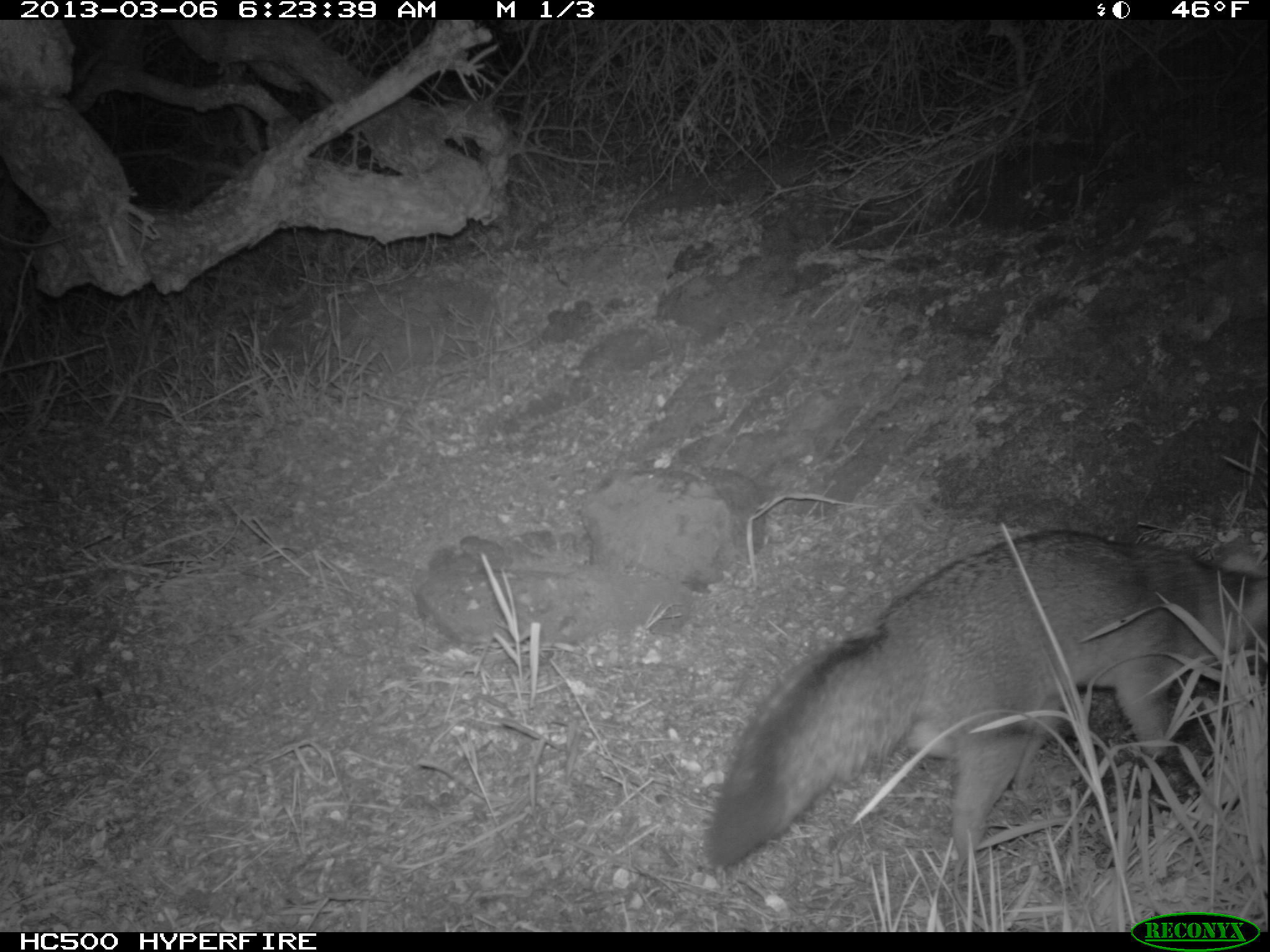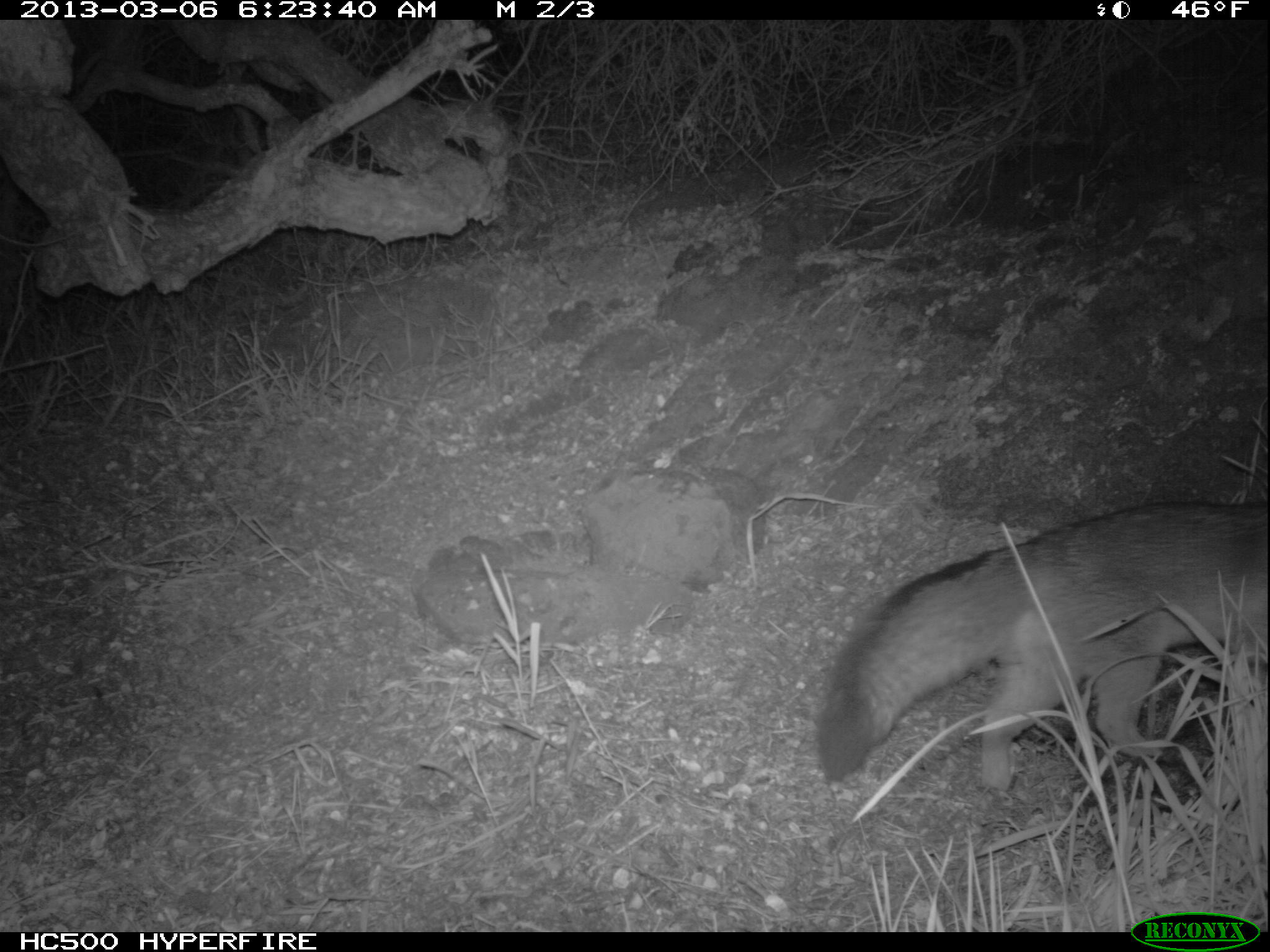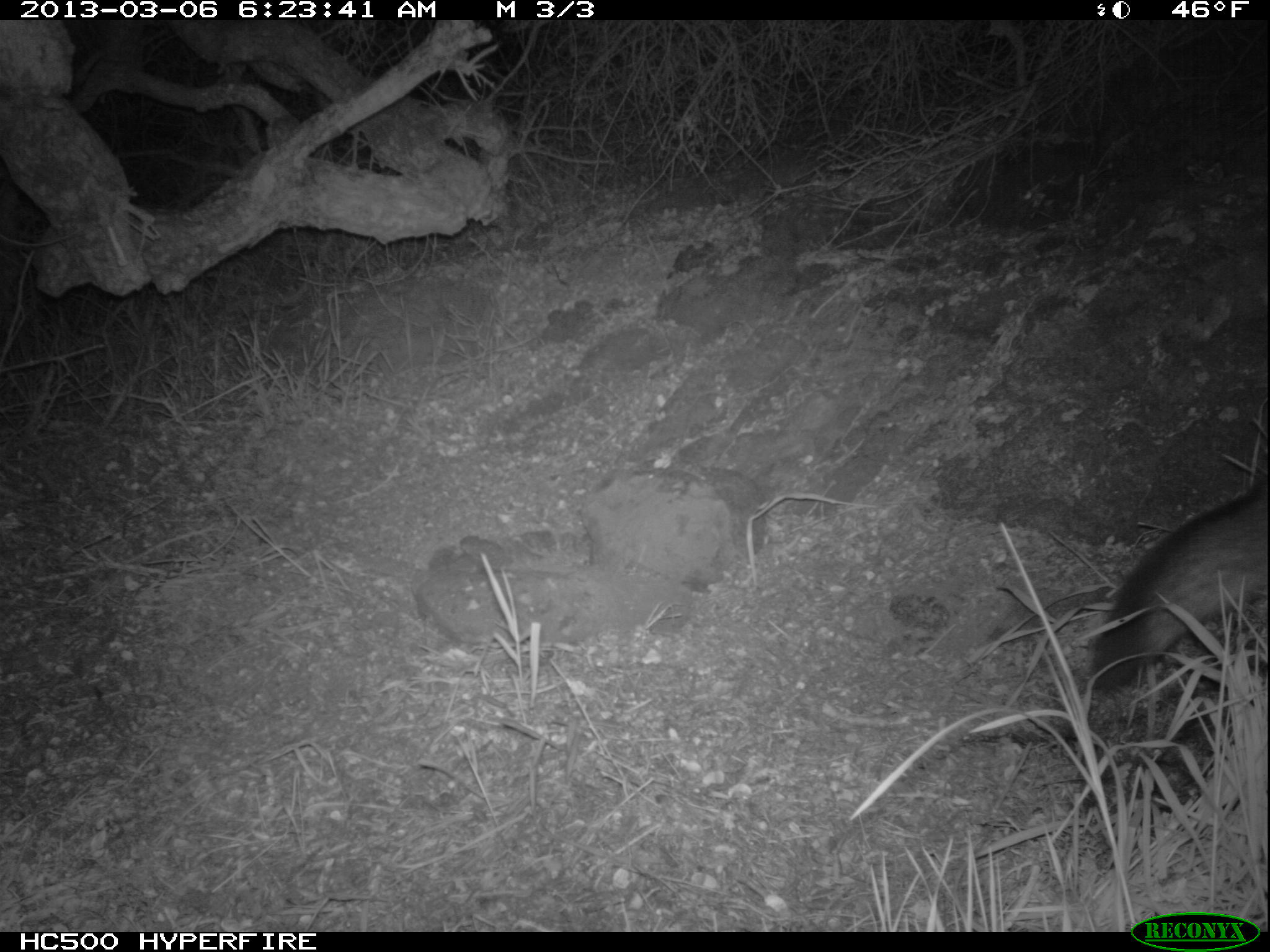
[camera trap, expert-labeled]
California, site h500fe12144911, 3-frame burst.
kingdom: Animalia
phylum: Chordata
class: Mammalia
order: Carnivora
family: Canidae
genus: Urocyon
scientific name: Urocyon littoralis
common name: island fox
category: fox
Fox (island fox) (Urocyon littoralis).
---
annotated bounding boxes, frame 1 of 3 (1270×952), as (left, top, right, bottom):
fox: (706, 529, 1269, 865)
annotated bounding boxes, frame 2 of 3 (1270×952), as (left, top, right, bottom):
fox: (817, 501, 1269, 791)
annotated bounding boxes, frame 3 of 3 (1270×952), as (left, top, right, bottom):
fox: (1090, 480, 1269, 691)